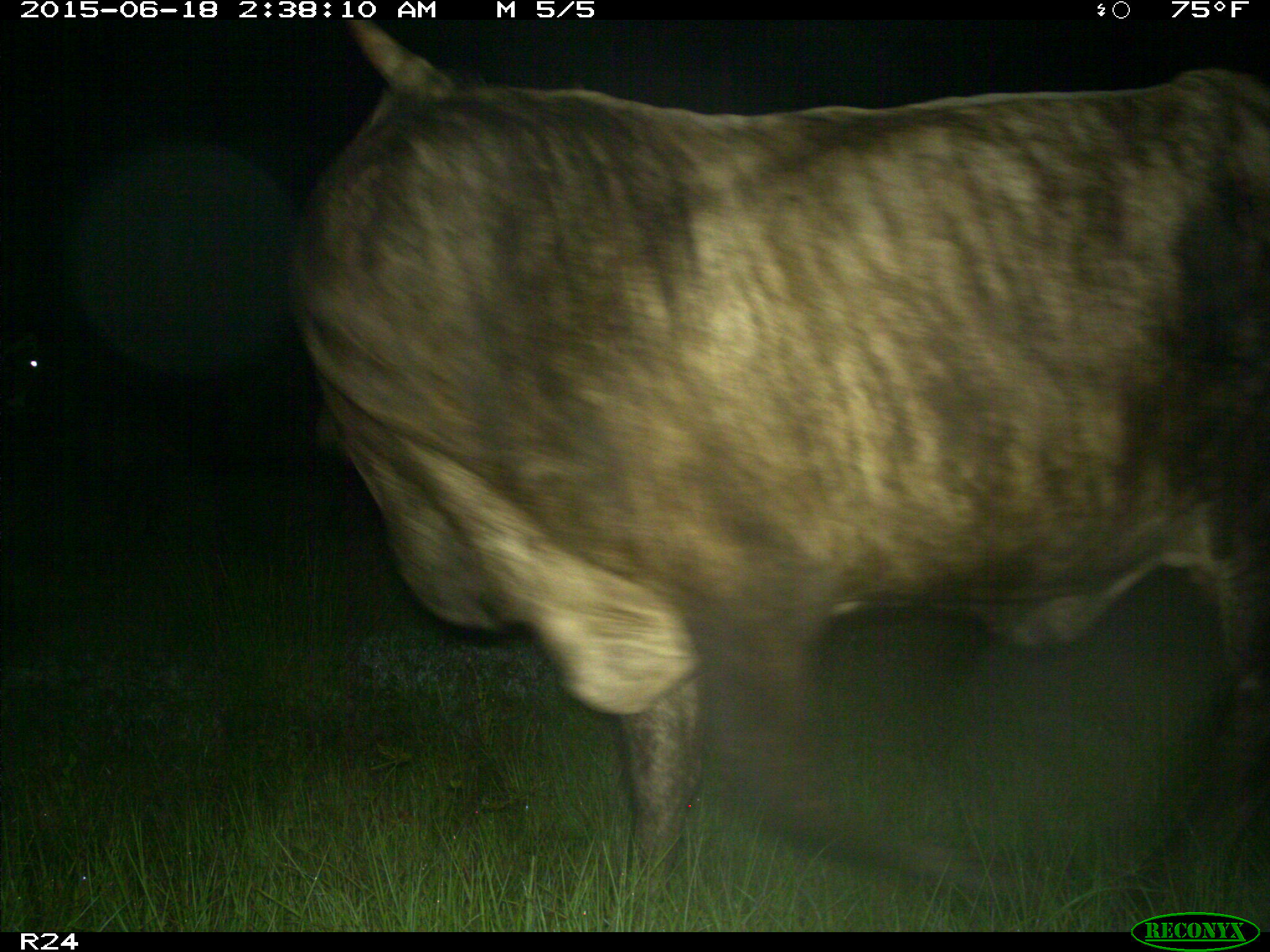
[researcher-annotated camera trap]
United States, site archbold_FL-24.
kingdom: Animalia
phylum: Chordata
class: Mammalia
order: Artiodactyla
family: Bovidae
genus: Bos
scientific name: Bos taurus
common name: domestic cow